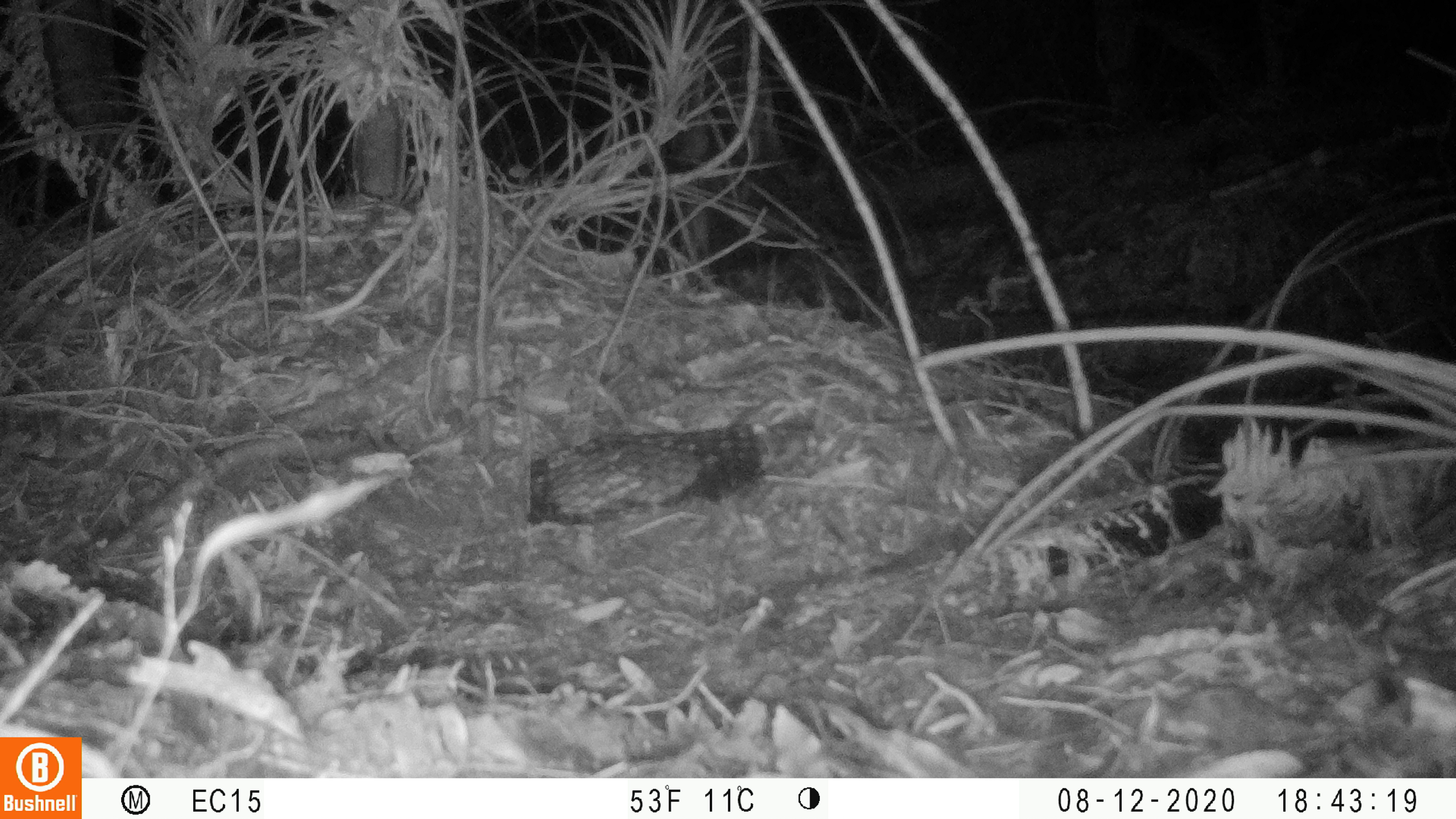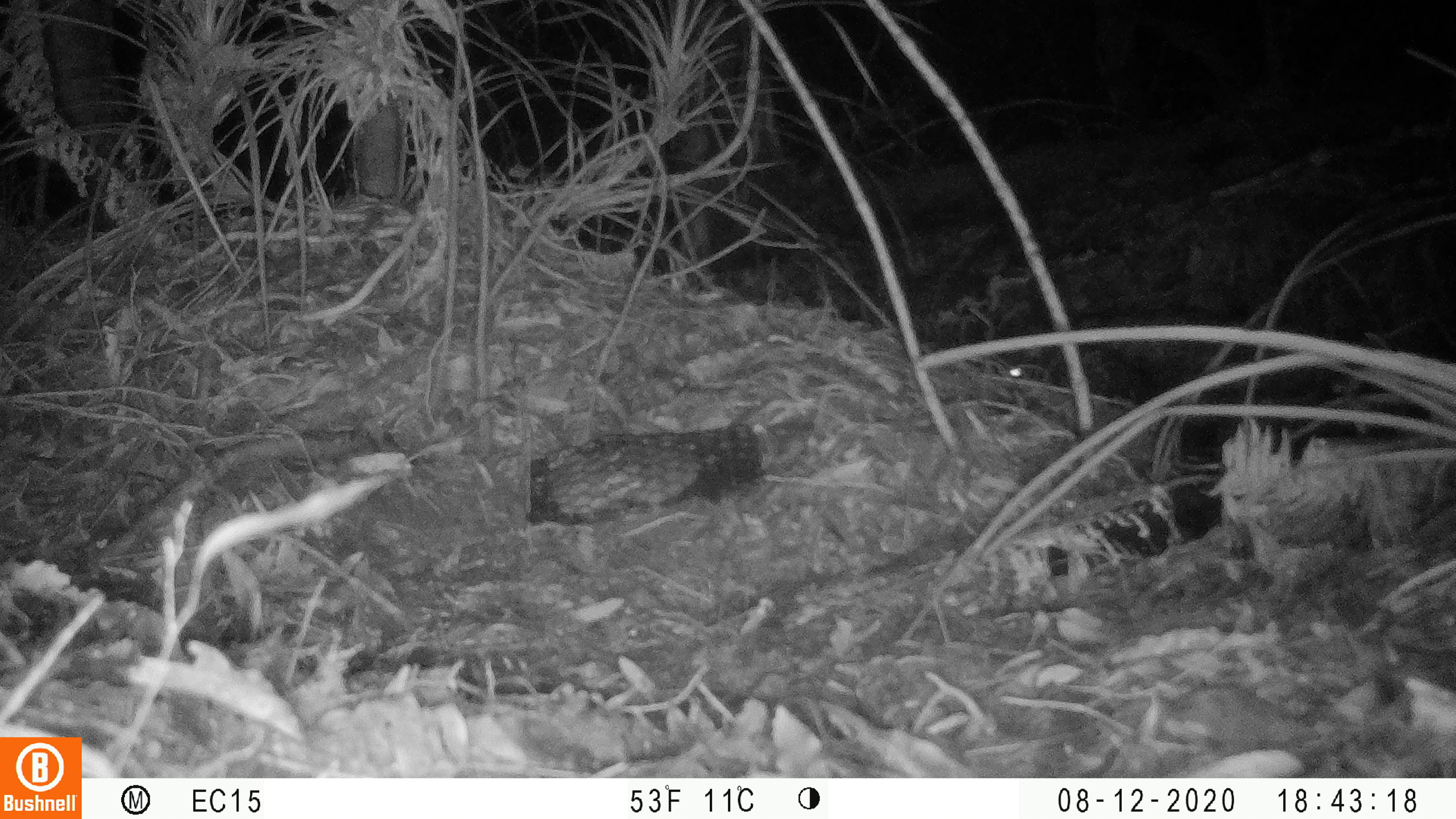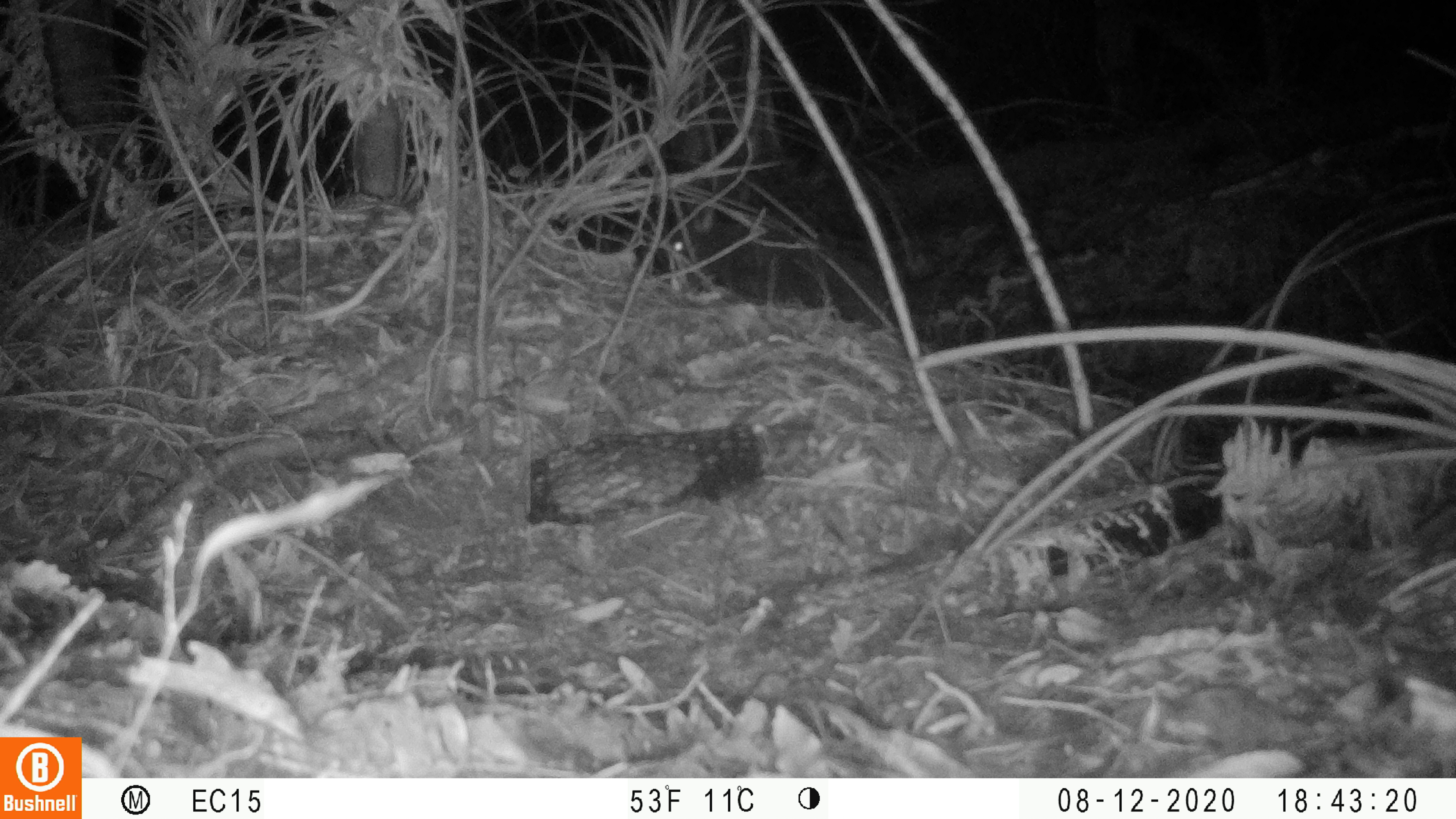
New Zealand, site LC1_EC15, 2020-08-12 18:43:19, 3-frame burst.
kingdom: Animalia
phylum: Chordata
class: Mammalia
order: Carnivora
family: Felidae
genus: Felis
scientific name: Felis catus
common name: domestic cat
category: cat